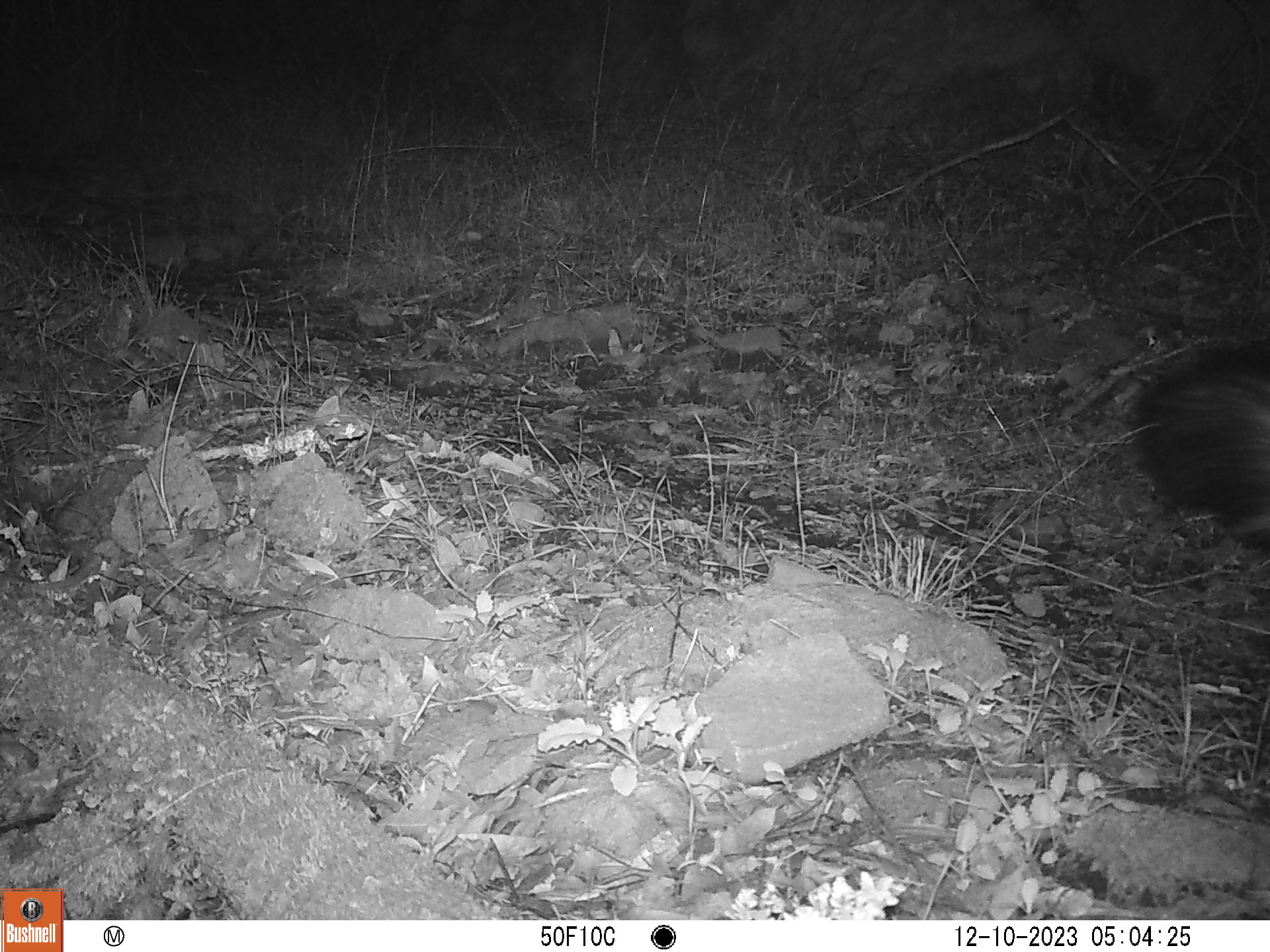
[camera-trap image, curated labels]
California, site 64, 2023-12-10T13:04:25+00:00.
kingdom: Animalia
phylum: Chordata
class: Mammalia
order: Carnivora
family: Mephitidae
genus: Mephitis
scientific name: Mephitis mephitis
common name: striped skunk